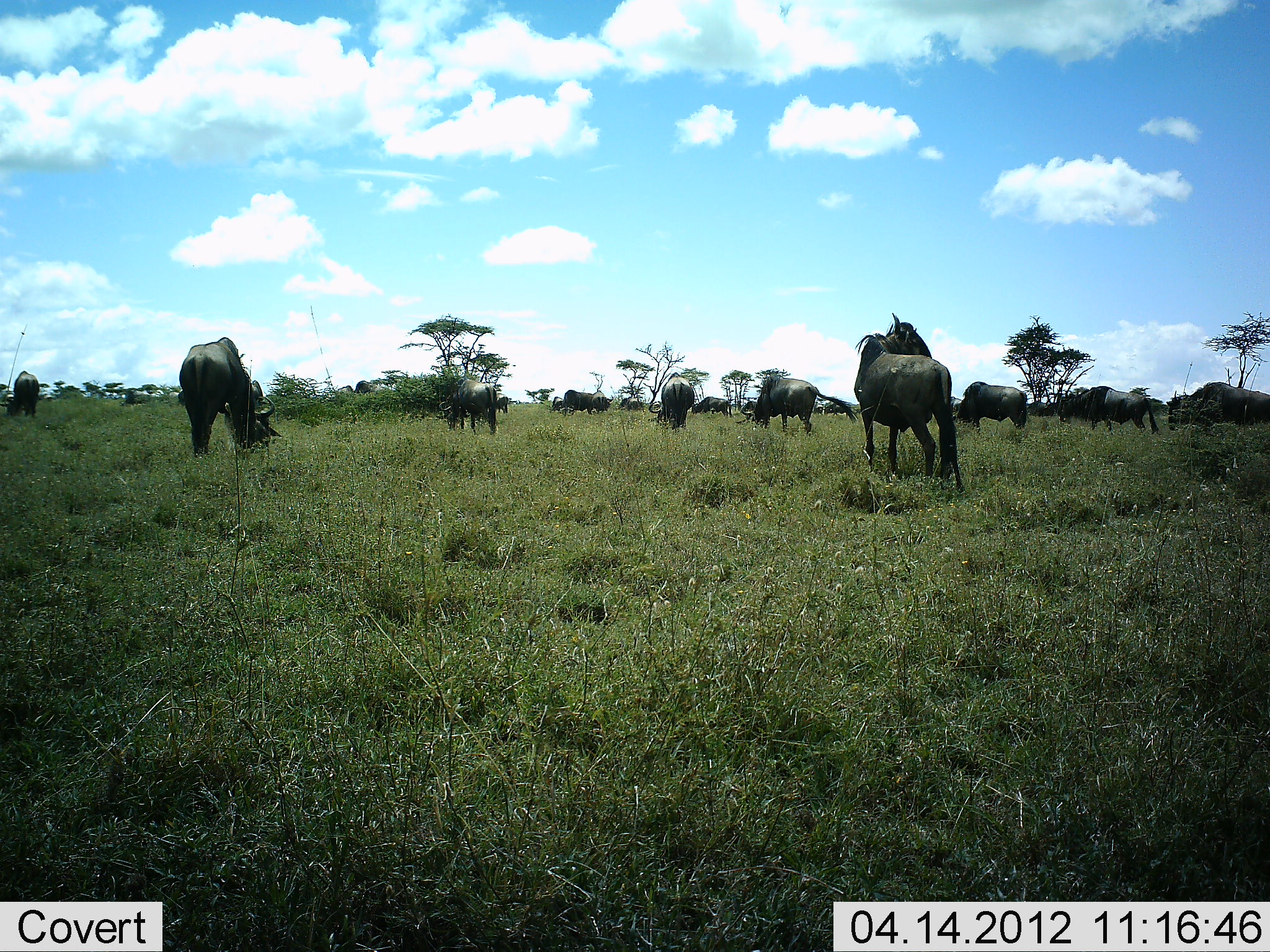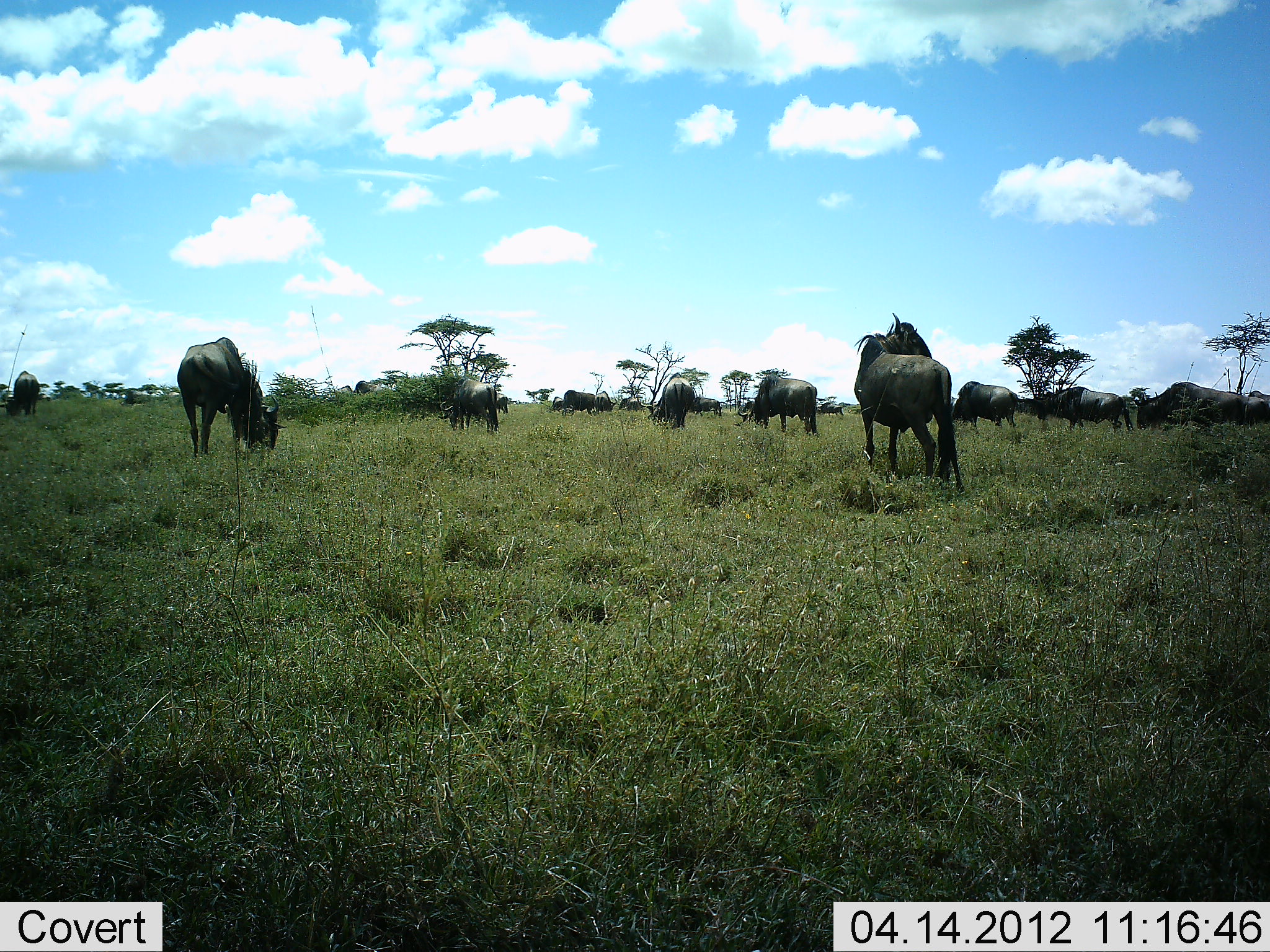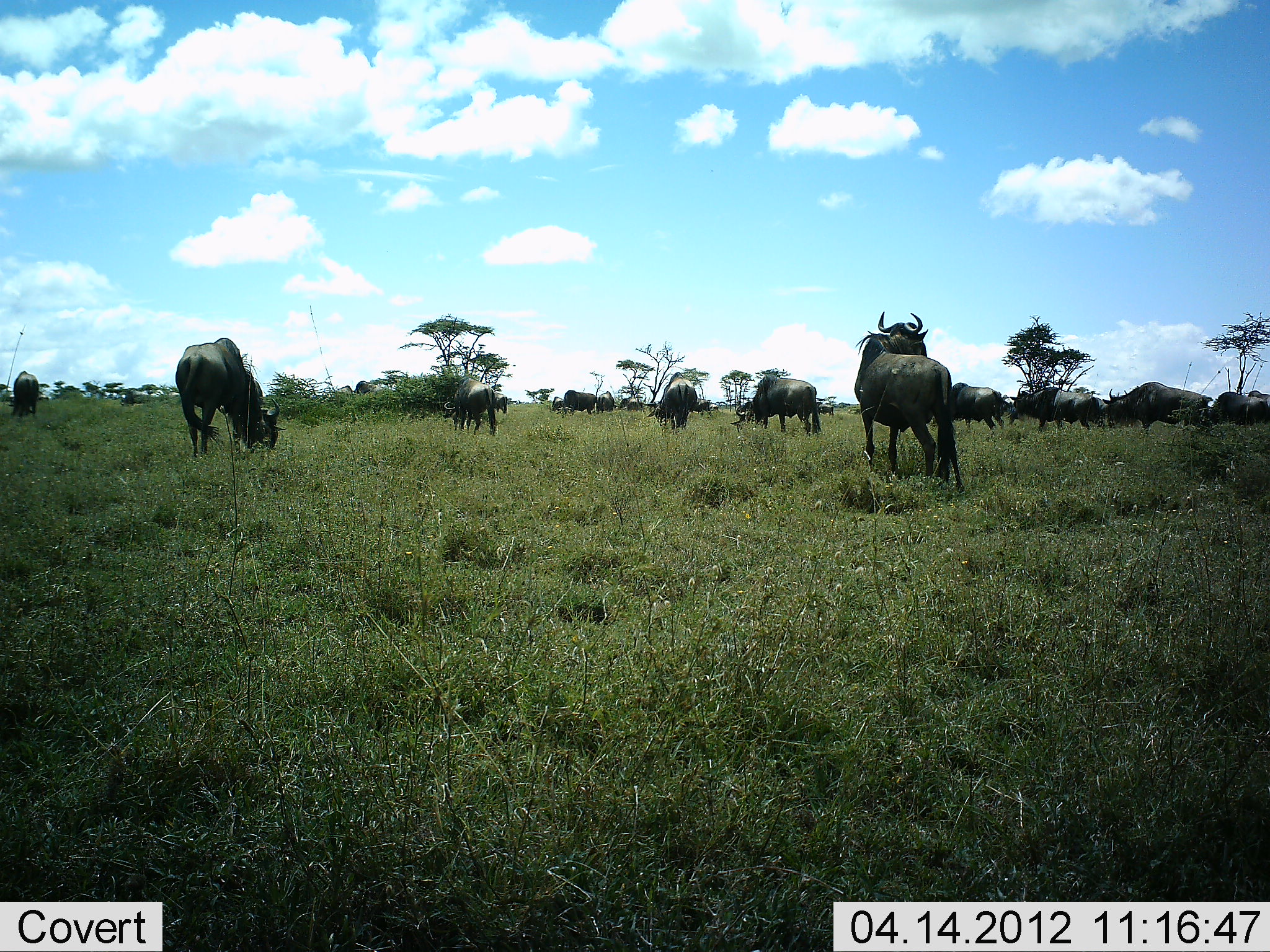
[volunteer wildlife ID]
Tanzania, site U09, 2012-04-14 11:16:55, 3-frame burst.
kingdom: Animalia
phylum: Chordata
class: Mammalia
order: Artiodactyla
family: Bovidae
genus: Connochaetes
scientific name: Connochaetes taurinus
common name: blue wildebeest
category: wildebeest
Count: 11-50.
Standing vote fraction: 68%.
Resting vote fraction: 0%.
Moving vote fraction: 58%.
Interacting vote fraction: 0%.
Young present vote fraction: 0%.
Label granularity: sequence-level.